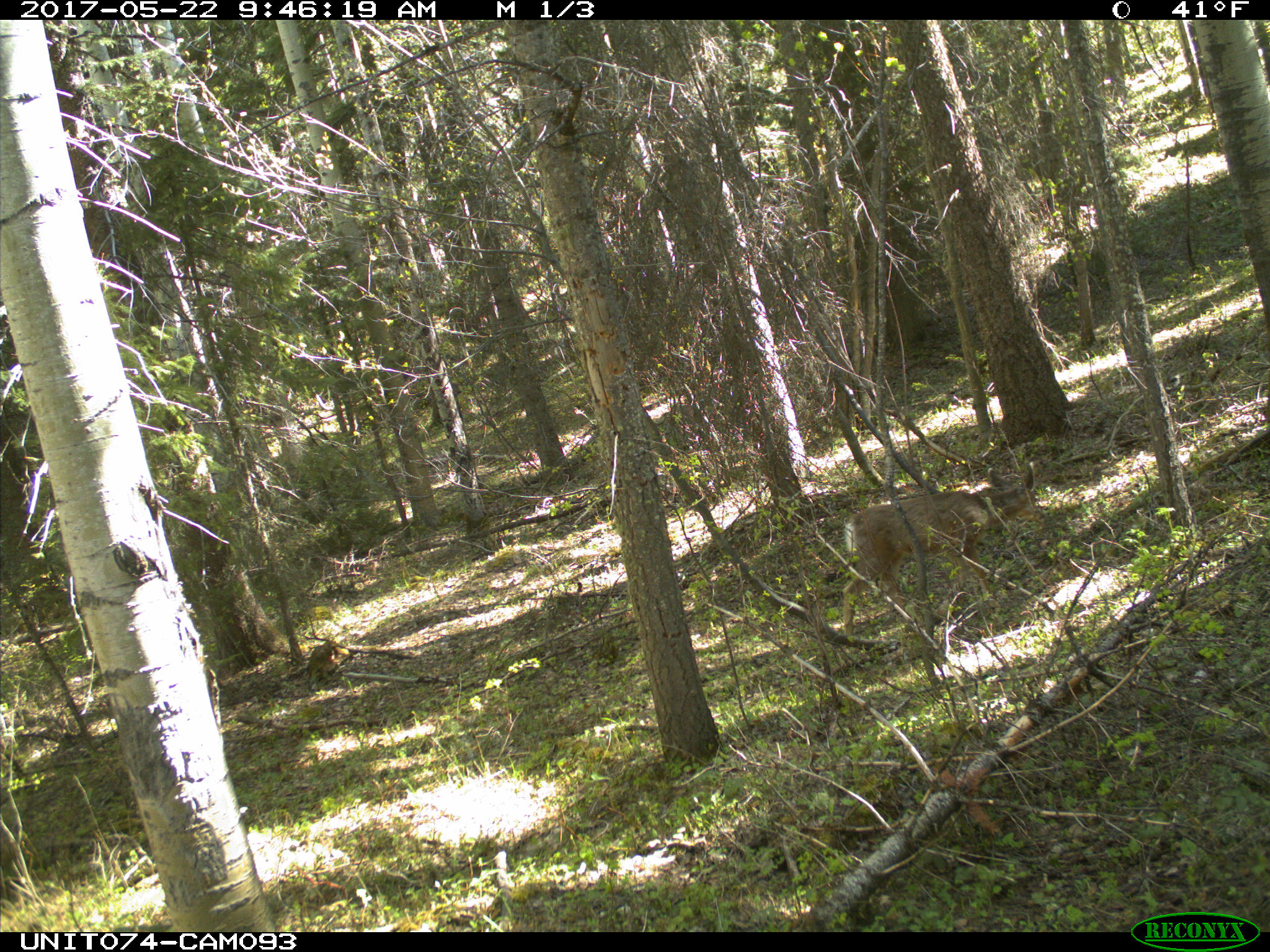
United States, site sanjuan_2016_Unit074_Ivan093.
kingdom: Animalia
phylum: Chordata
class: Mammalia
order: Artiodactyla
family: Cervidae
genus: Odocoileus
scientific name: Odocoileus hemionus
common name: mule deer